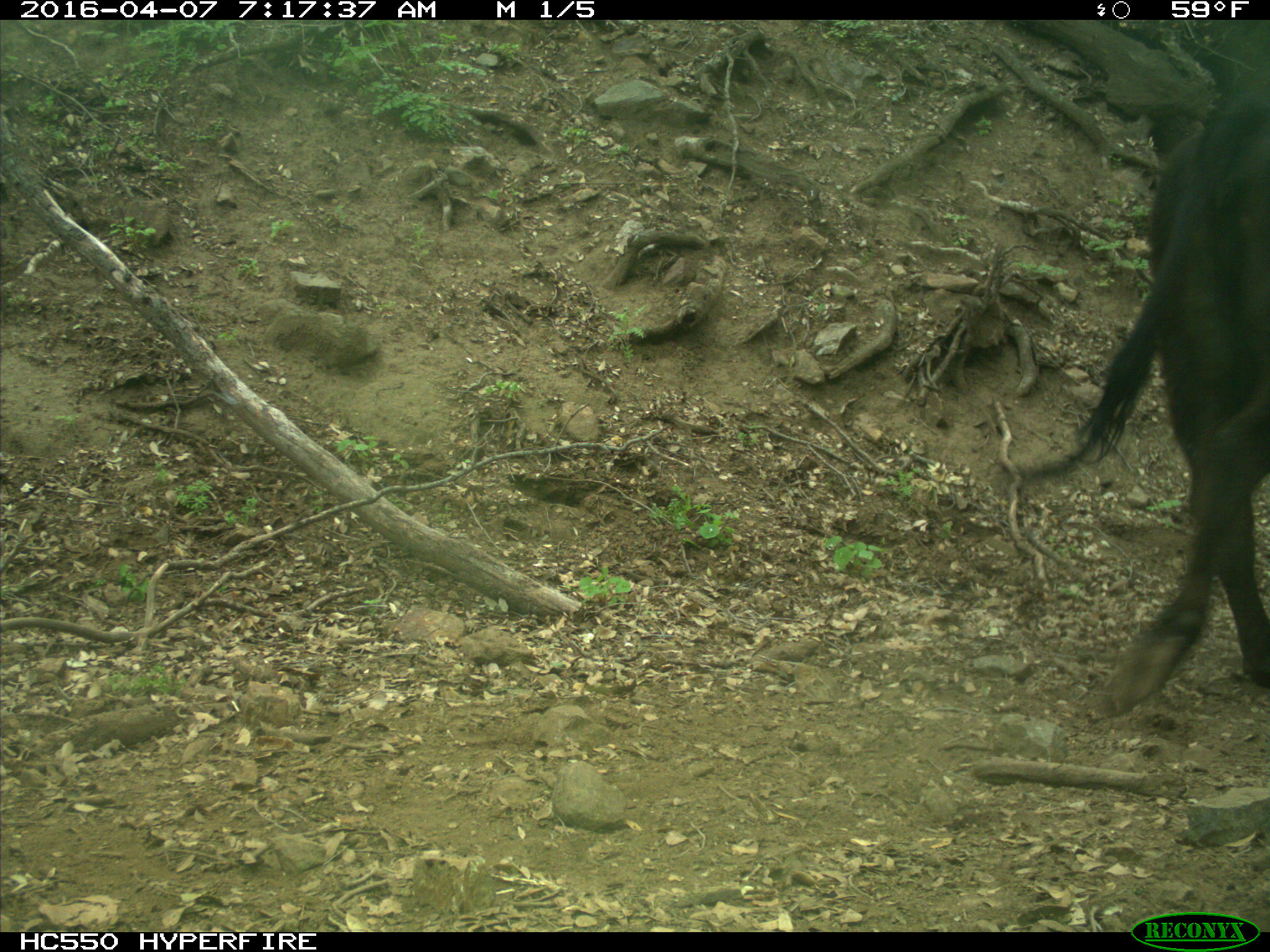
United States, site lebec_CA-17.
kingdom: Animalia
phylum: Chordata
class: Mammalia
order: Artiodactyla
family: Bovidae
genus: Bos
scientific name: Bos taurus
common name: domestic cow